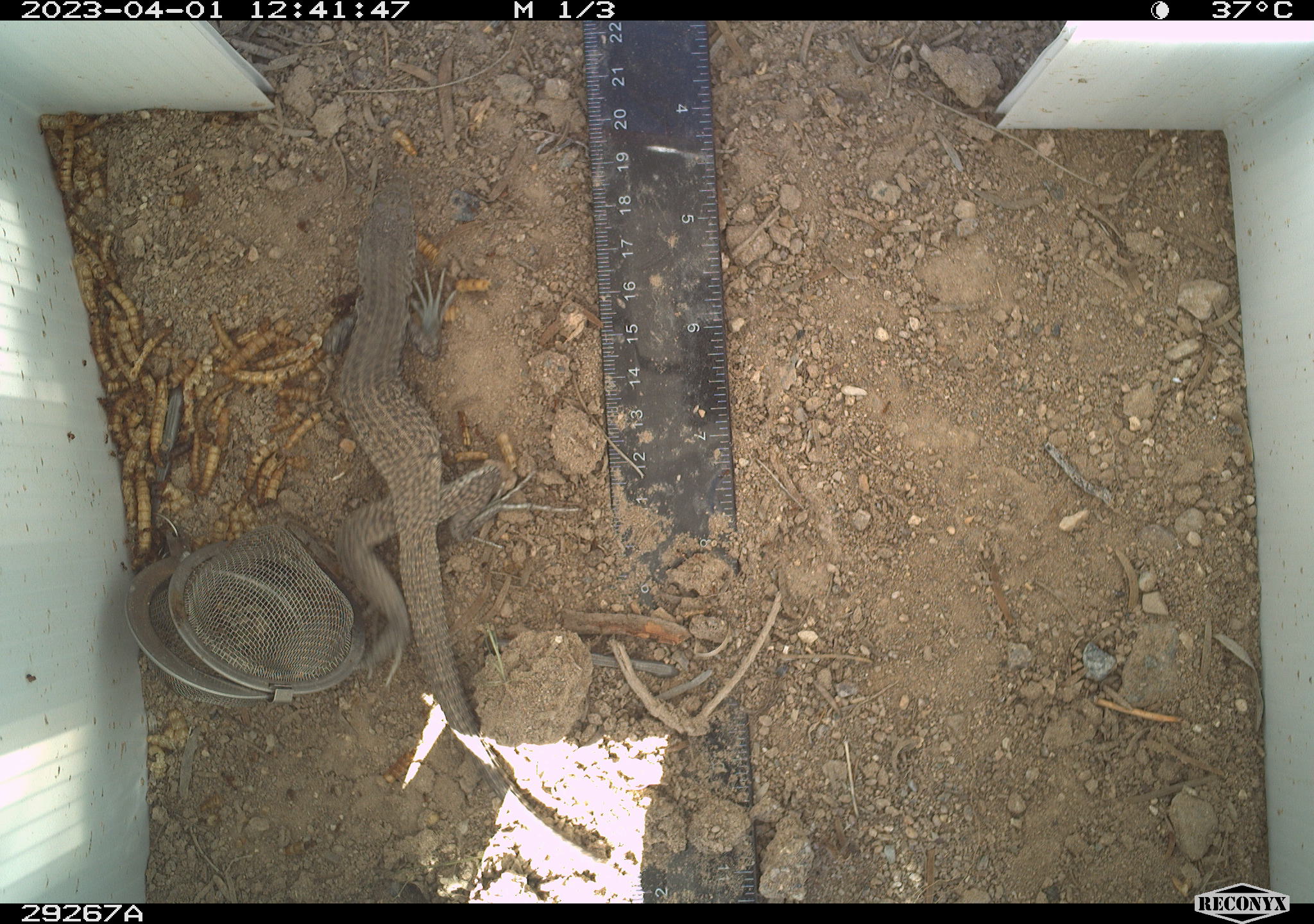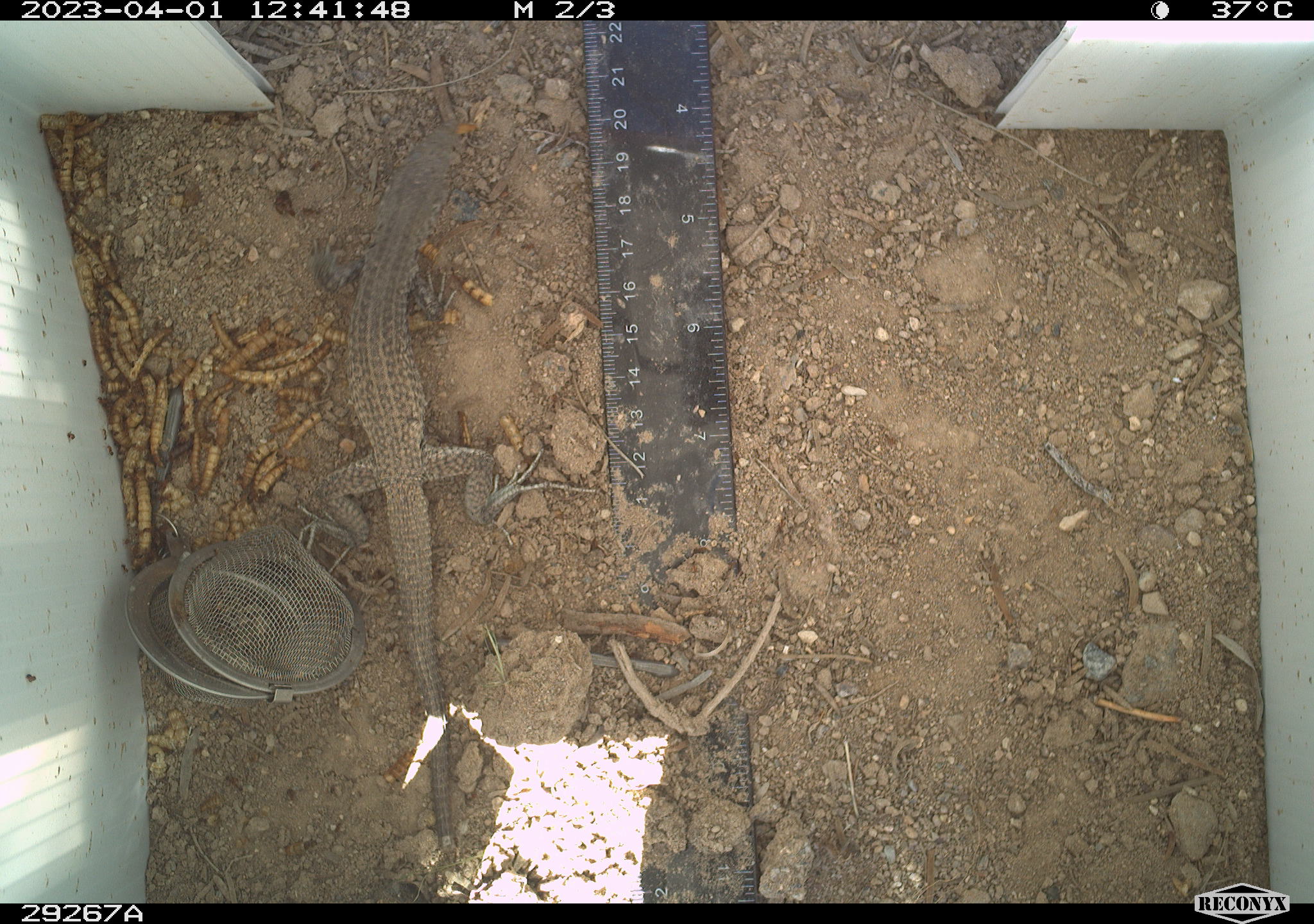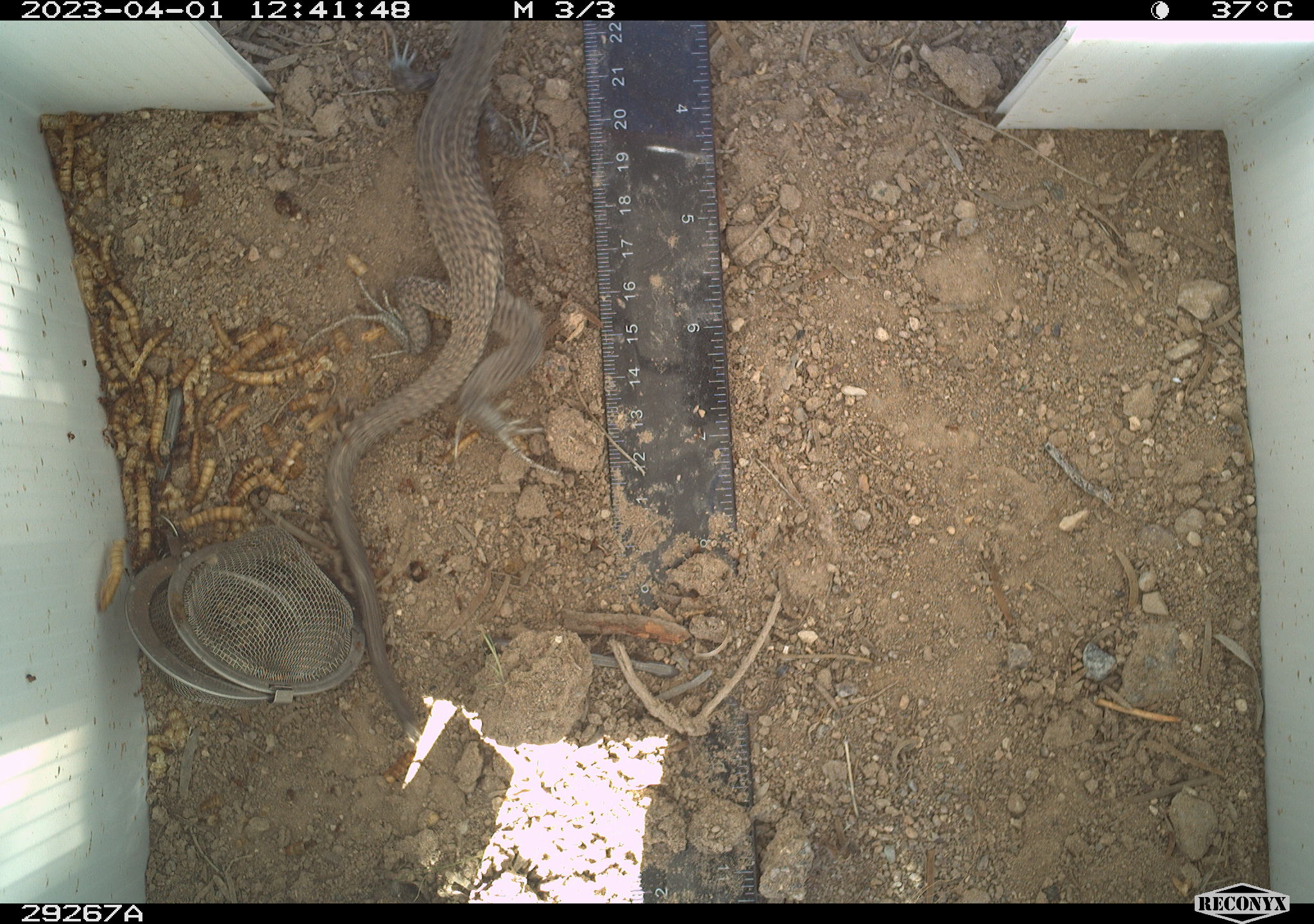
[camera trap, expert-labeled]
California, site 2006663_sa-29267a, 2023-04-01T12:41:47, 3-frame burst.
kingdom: Animalia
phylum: Chordata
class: Reptilia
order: Squamata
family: Teiidae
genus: Aspidoscelis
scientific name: Aspidoscelis tigris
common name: western whiptail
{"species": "western whiptail (Aspidoscelis tigris)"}